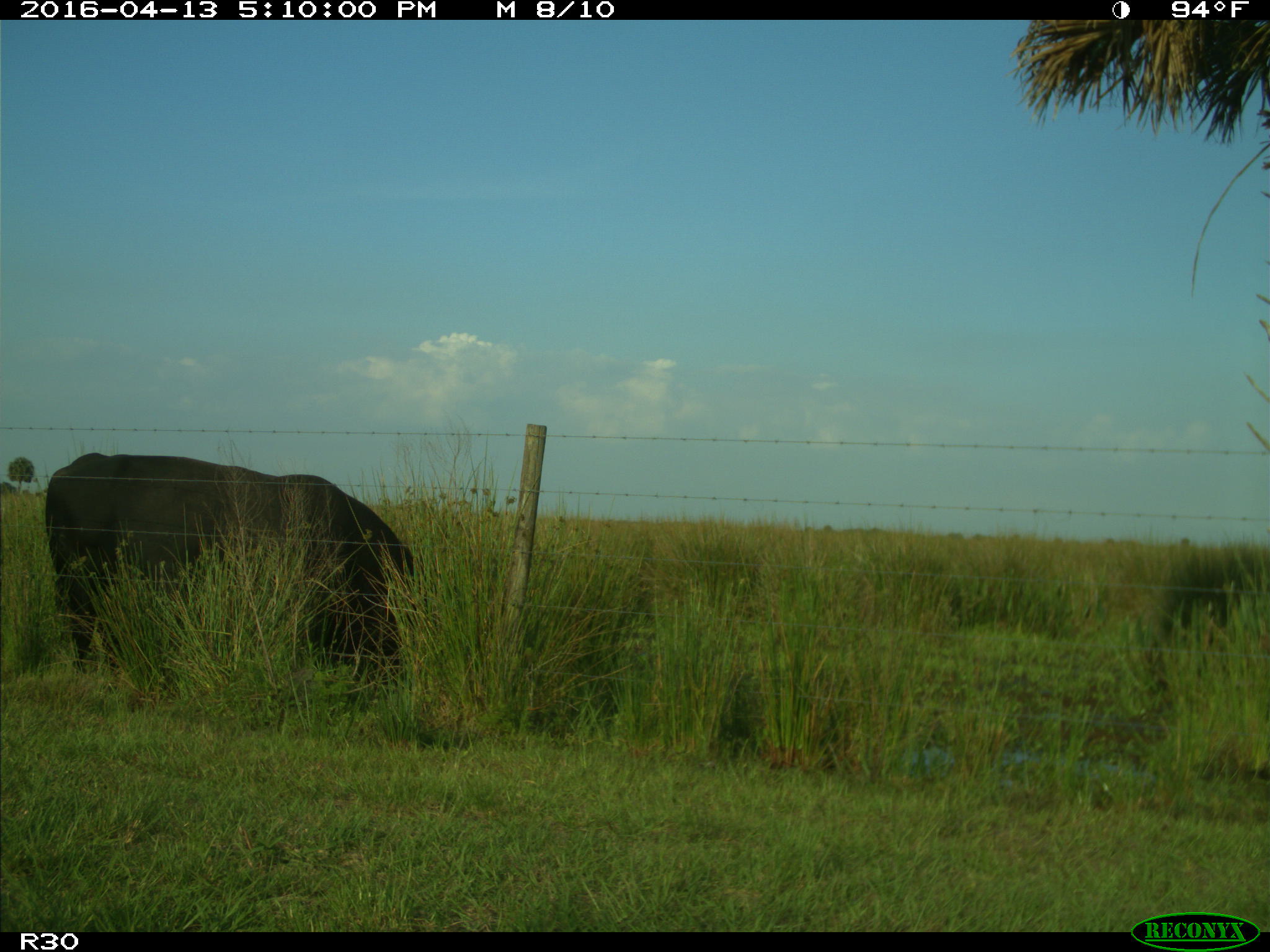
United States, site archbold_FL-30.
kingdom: Animalia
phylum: Chordata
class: Mammalia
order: Artiodactyla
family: Bovidae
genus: Bos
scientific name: Bos taurus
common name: domestic cow